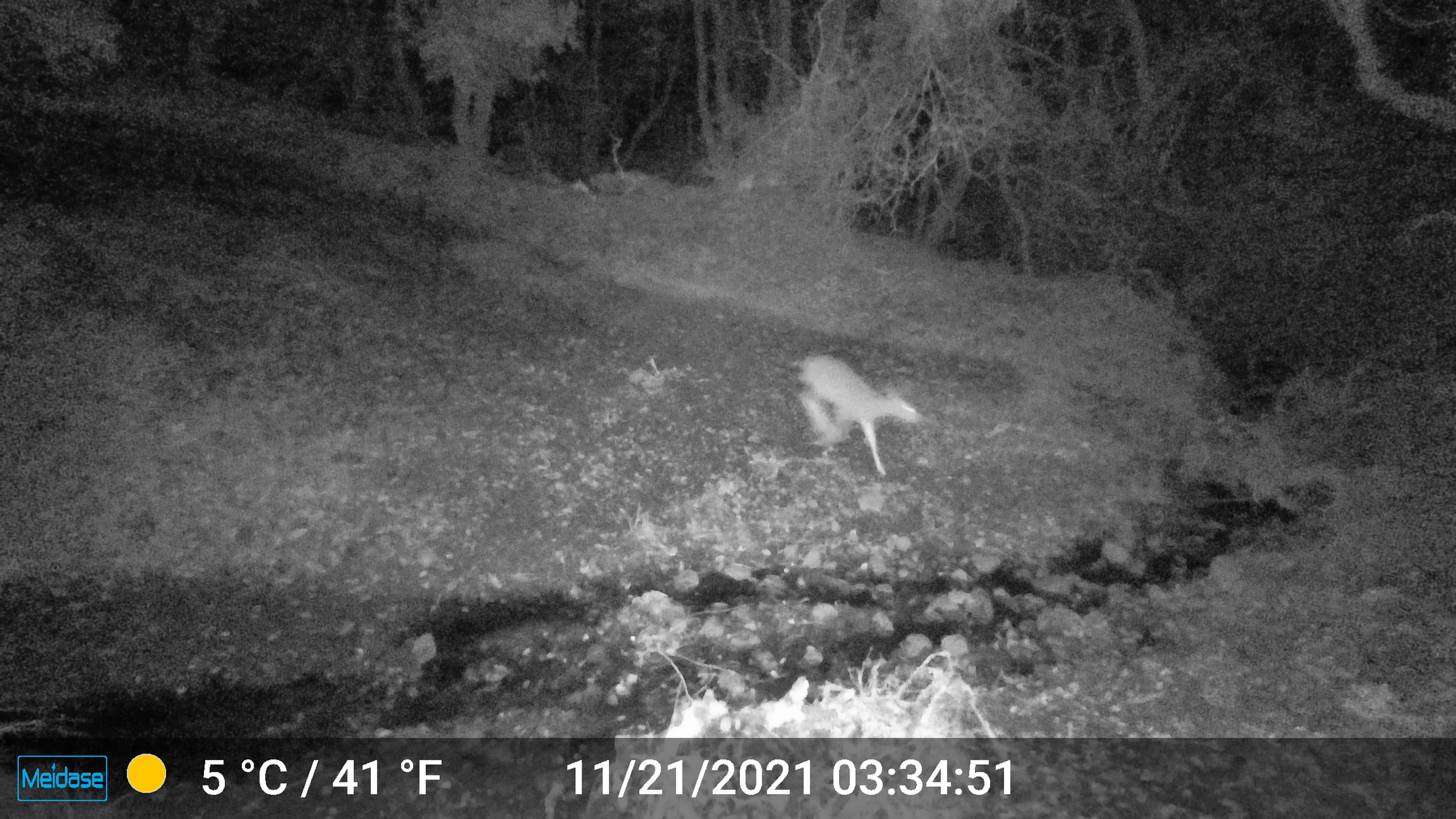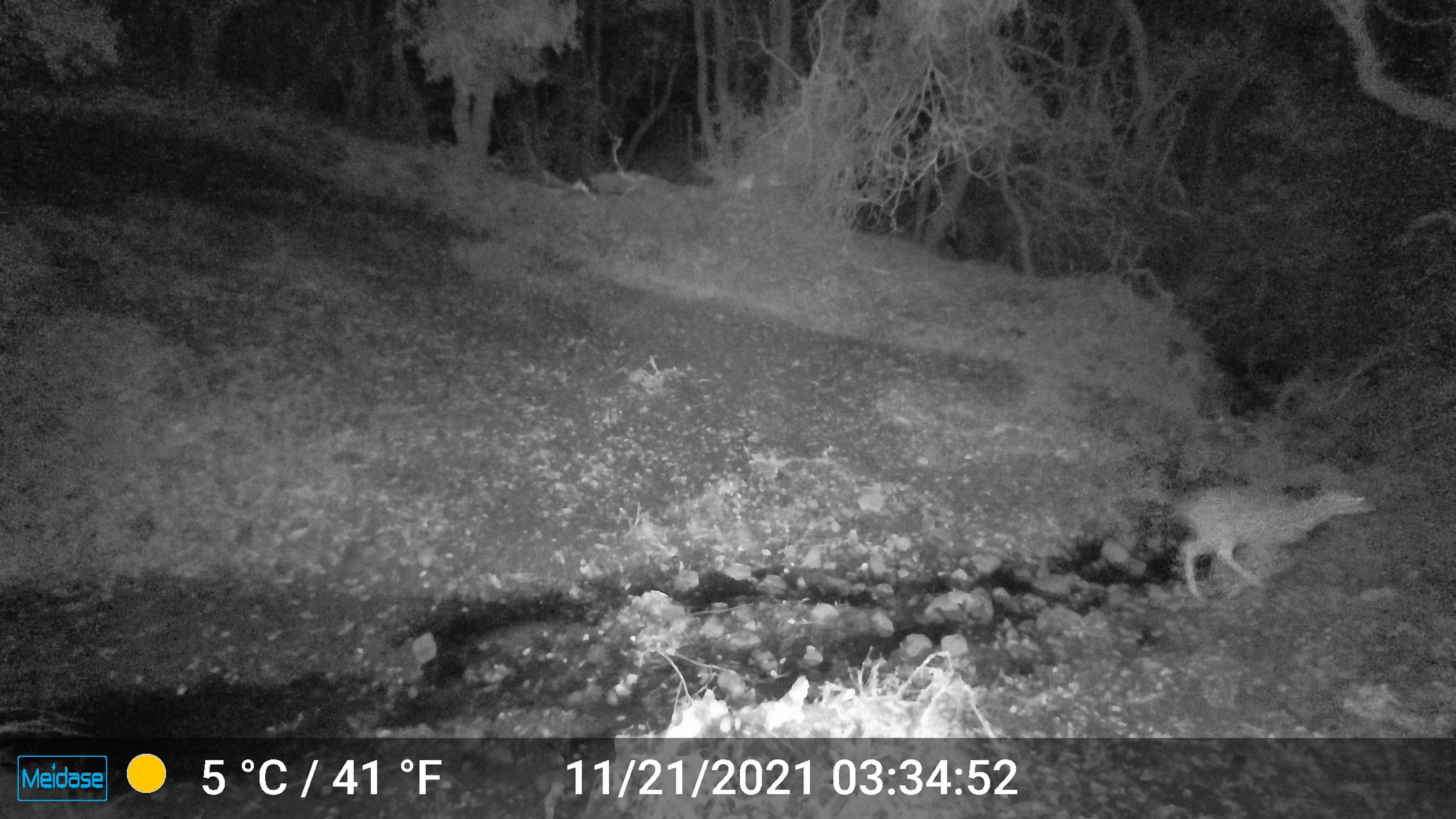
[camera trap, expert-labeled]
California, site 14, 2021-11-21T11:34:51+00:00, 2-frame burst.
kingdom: Animalia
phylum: Chordata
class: Mammalia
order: Artiodactyla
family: Cervidae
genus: Odocoileus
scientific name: Odocoileus hemionus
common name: mule deer